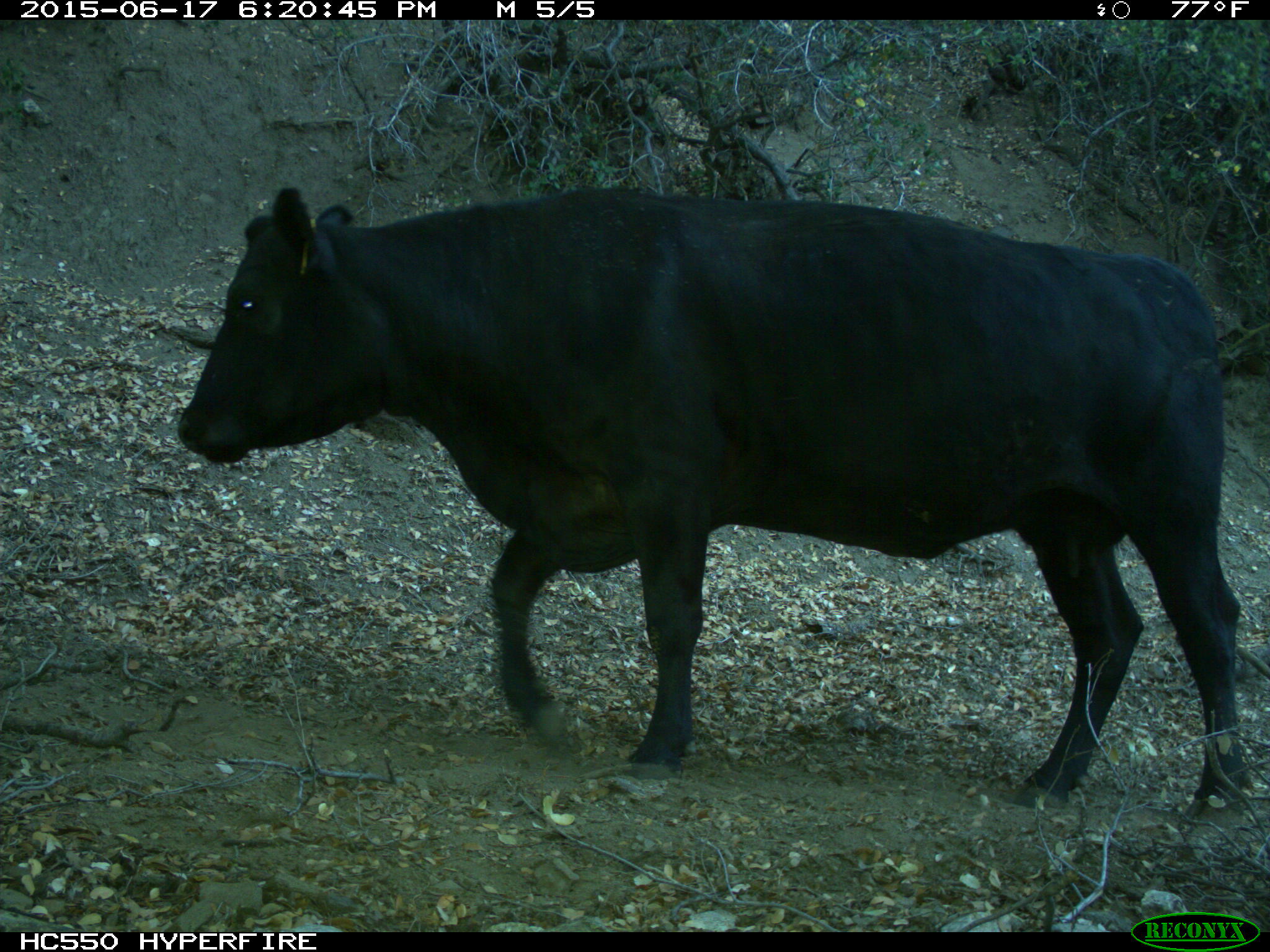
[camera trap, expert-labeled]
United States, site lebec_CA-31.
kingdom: Animalia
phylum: Chordata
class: Mammalia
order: Artiodactyla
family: Bovidae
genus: Bos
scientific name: Bos taurus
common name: domestic cow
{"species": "Bos taurus (domestic cow)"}